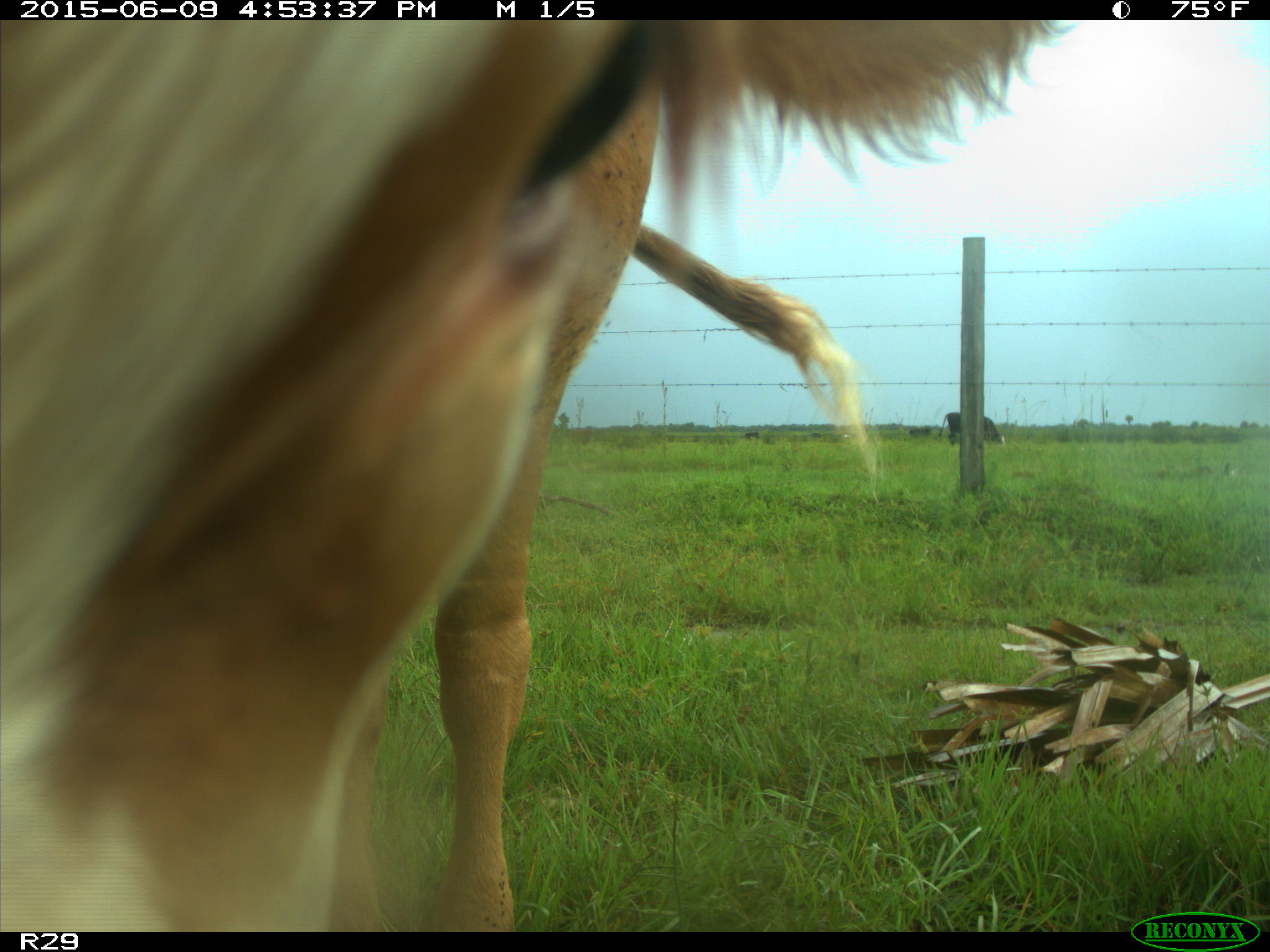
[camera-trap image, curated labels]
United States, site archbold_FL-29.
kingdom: Animalia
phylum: Chordata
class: Mammalia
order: Artiodactyla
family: Bovidae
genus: Bos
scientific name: Bos taurus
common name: domestic cow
Bos taurus (domestic cow).